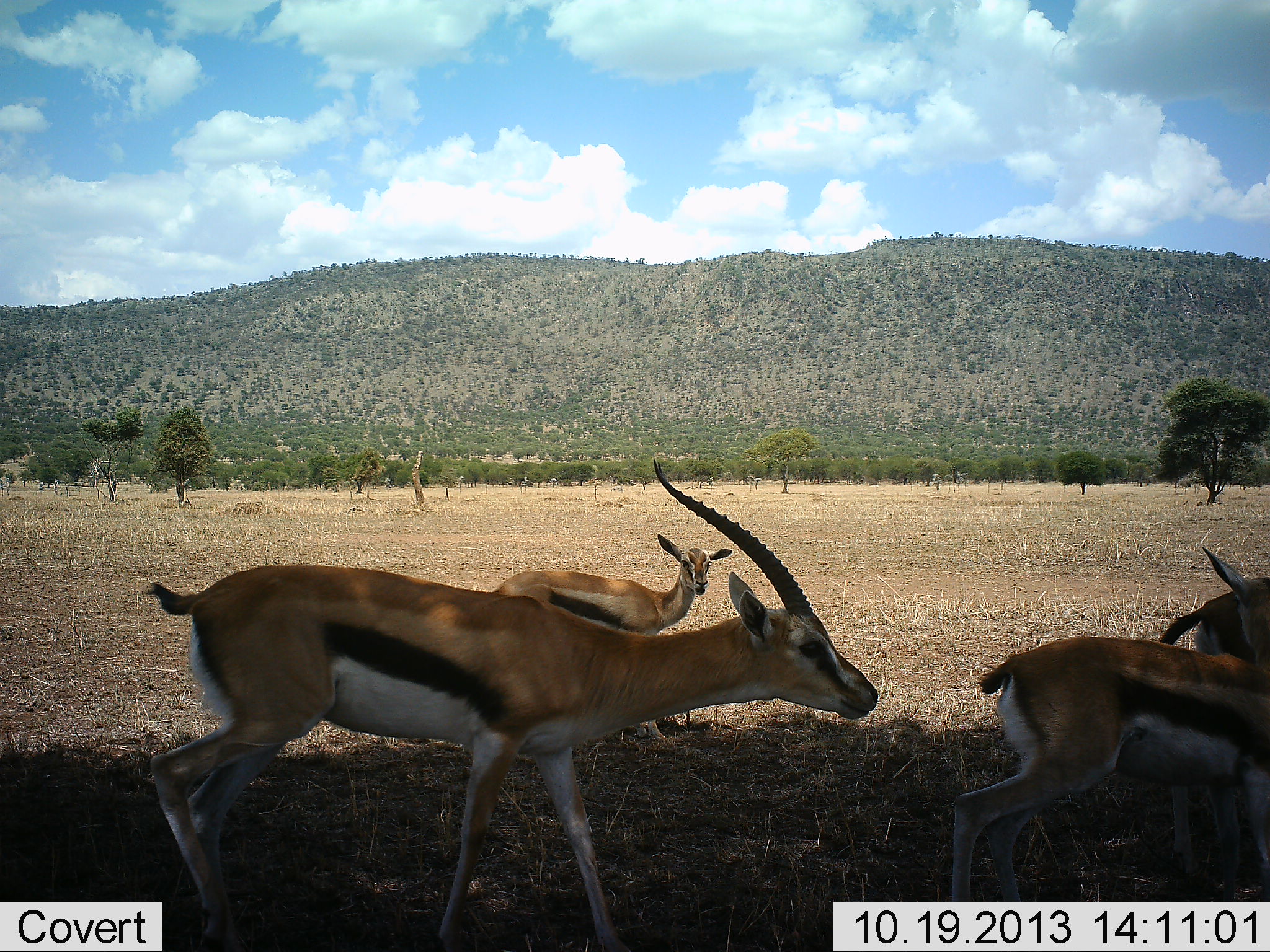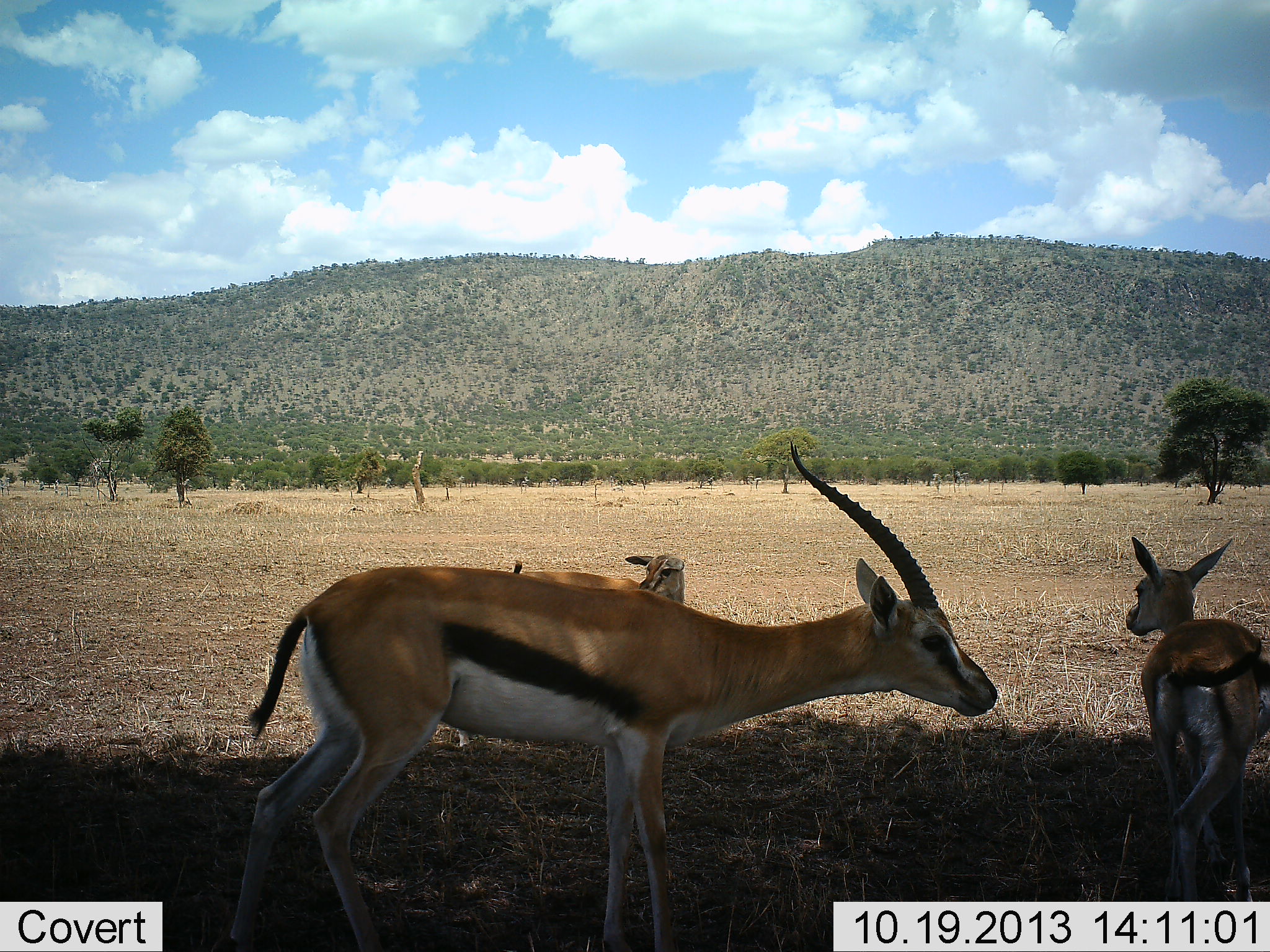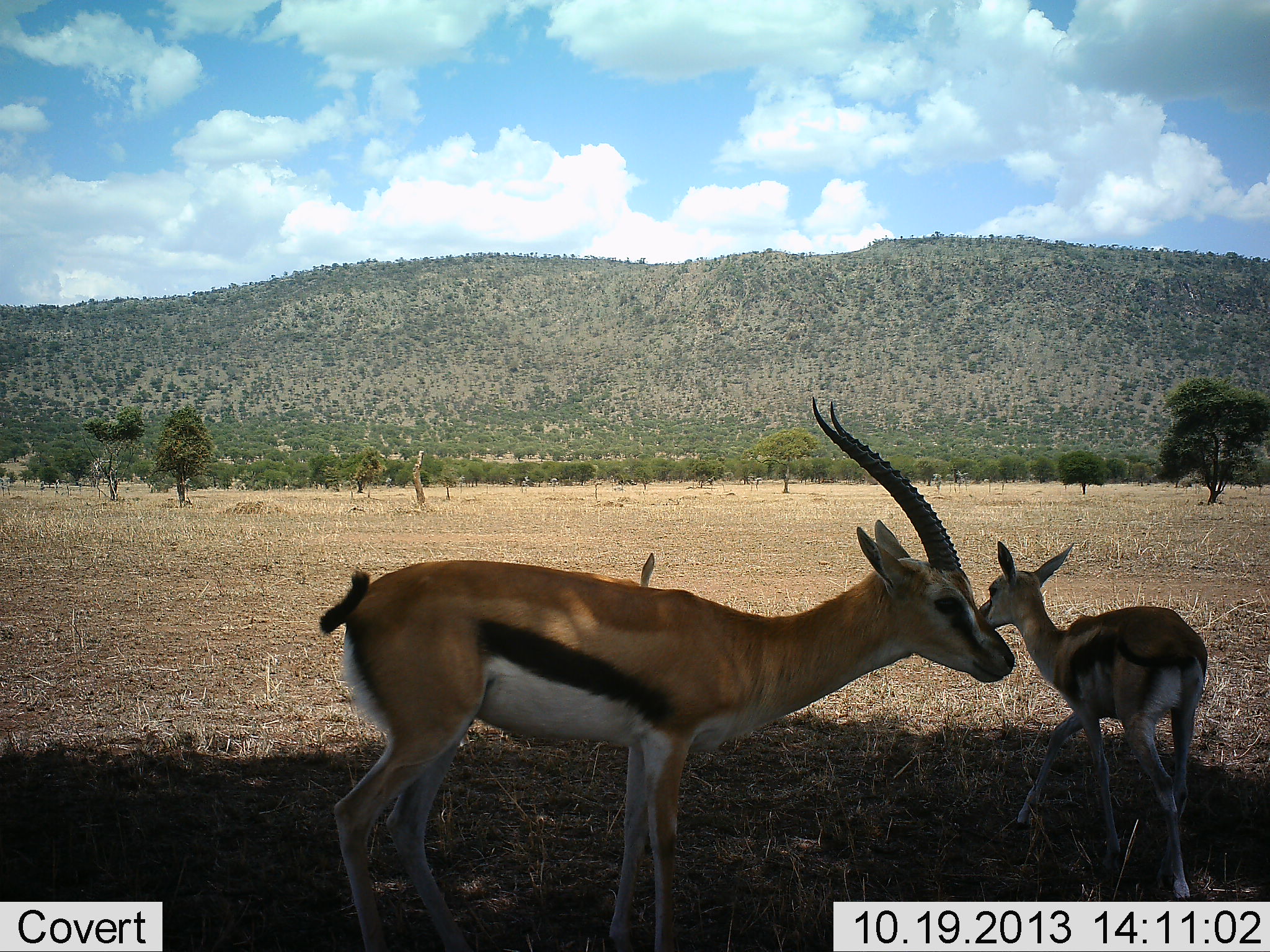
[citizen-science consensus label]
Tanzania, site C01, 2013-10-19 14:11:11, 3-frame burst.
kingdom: Animalia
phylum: Chordata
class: Mammalia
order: Artiodactyla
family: Bovidae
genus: Eudorcas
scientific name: Eudorcas thomsonii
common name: thomson's gazelle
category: gazellethomsons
Gazellethomsons (thomson's gazelle) (Eudorcas thomsonii), count 4. Behavior (volunteer vote fractions): standing 50%, resting 0%, moving 70%, interacting 40%. Young present (vote fraction): 20%. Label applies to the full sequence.